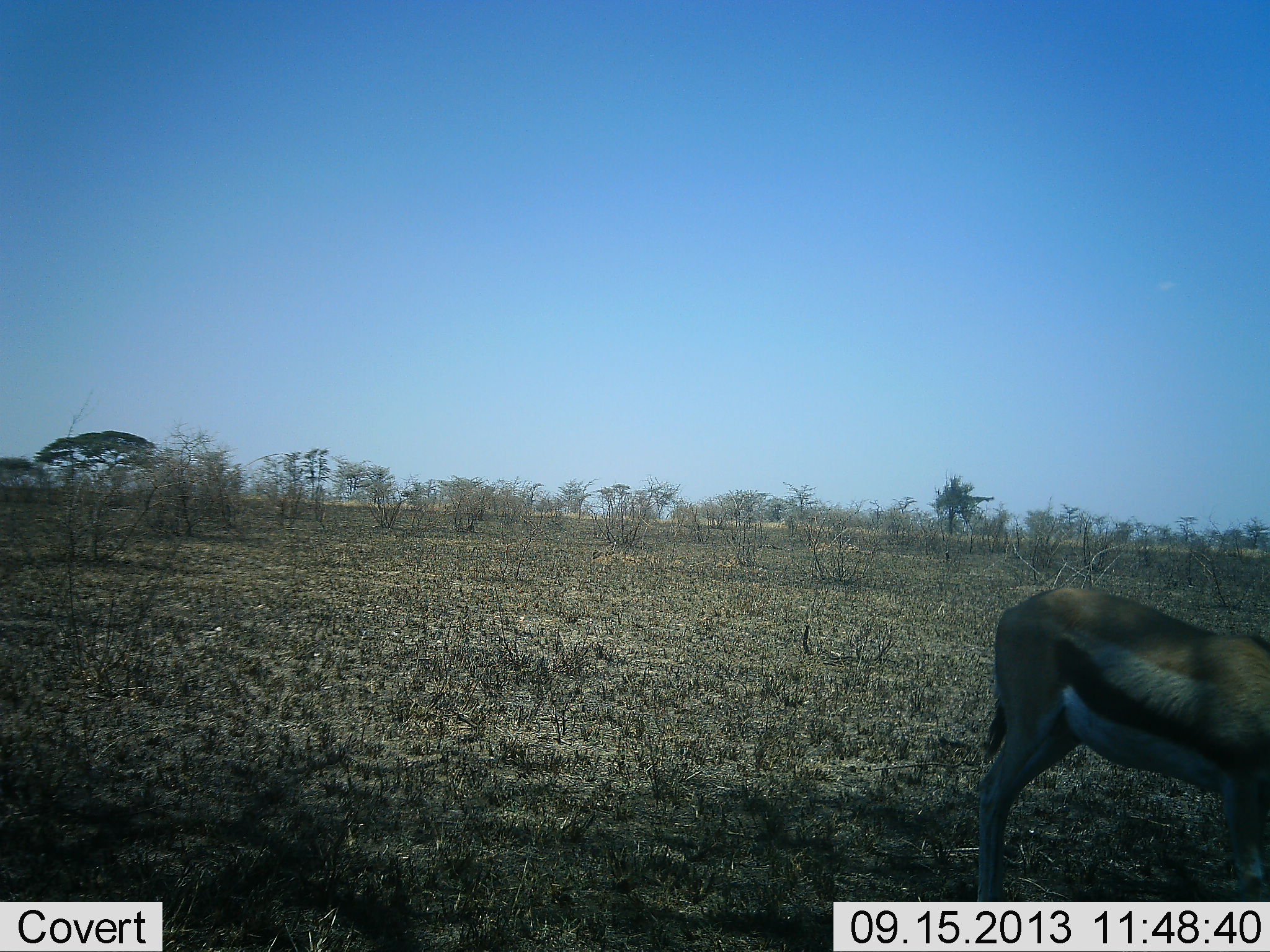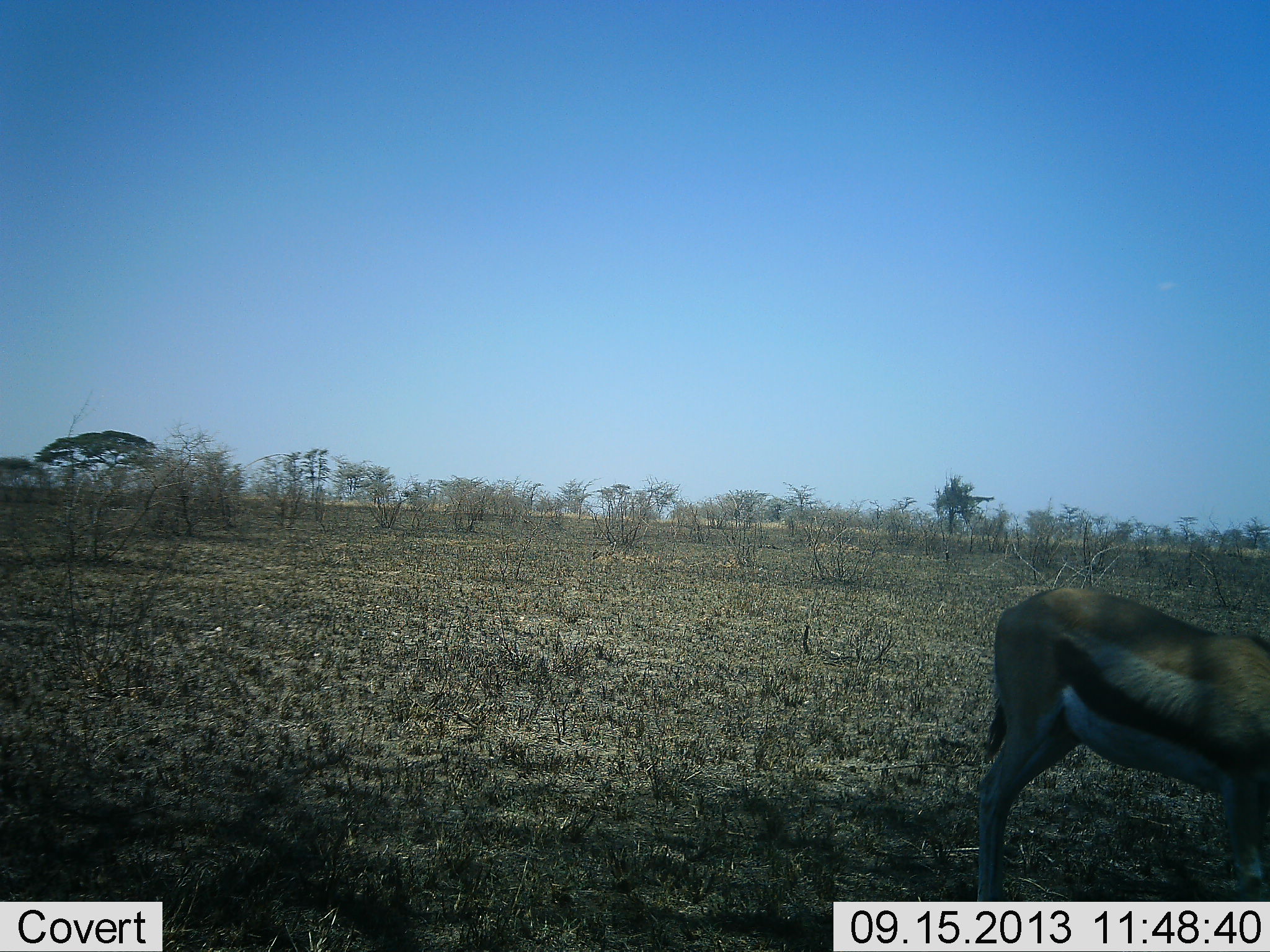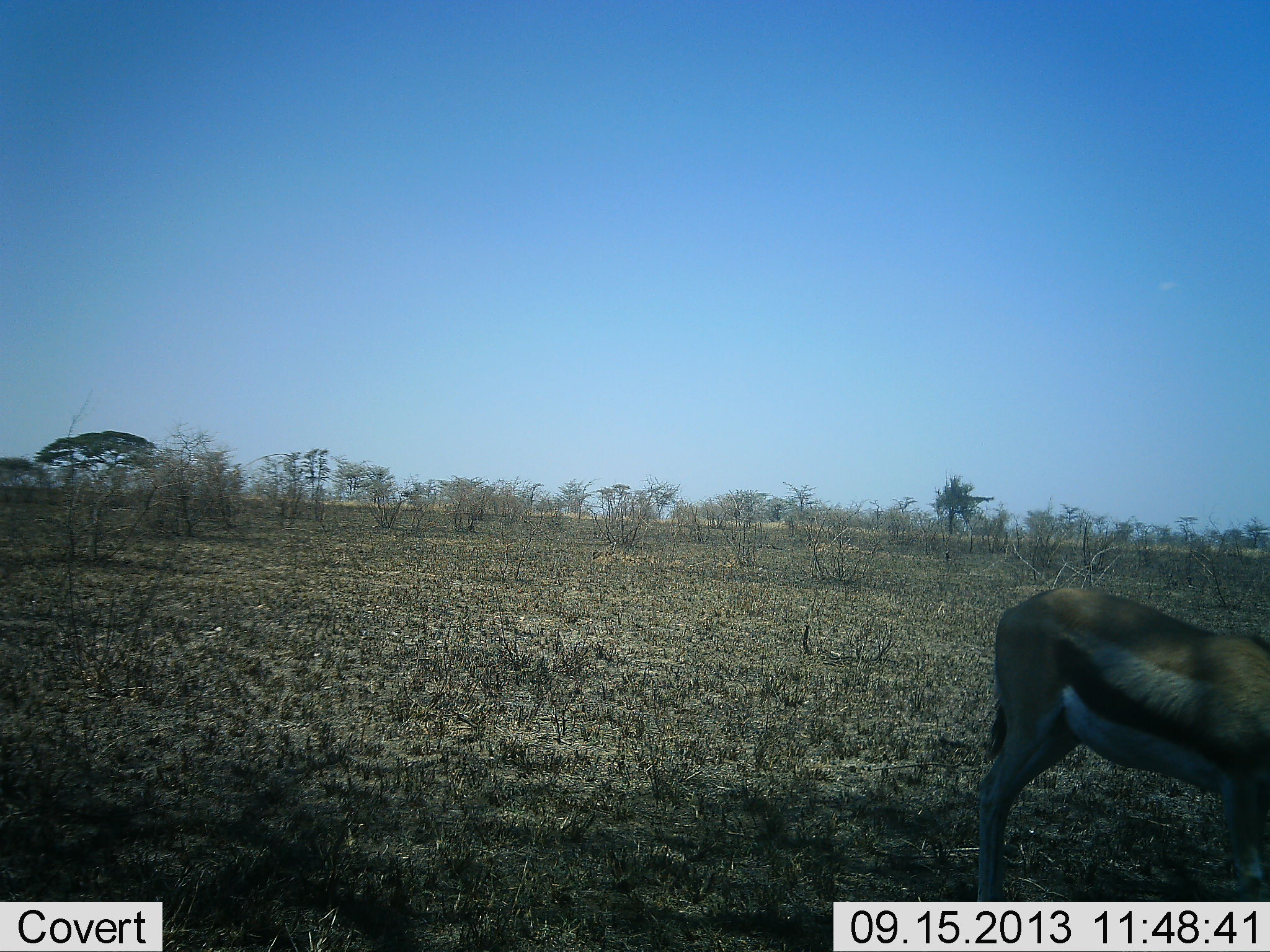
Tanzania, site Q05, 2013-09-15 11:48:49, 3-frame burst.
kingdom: Animalia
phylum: Chordata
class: Mammalia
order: Artiodactyla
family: Bovidae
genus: Eudorcas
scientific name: Eudorcas thomsonii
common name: thomson's gazelle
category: gazellethomsons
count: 1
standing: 80%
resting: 0%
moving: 0%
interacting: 0%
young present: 0%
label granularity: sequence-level